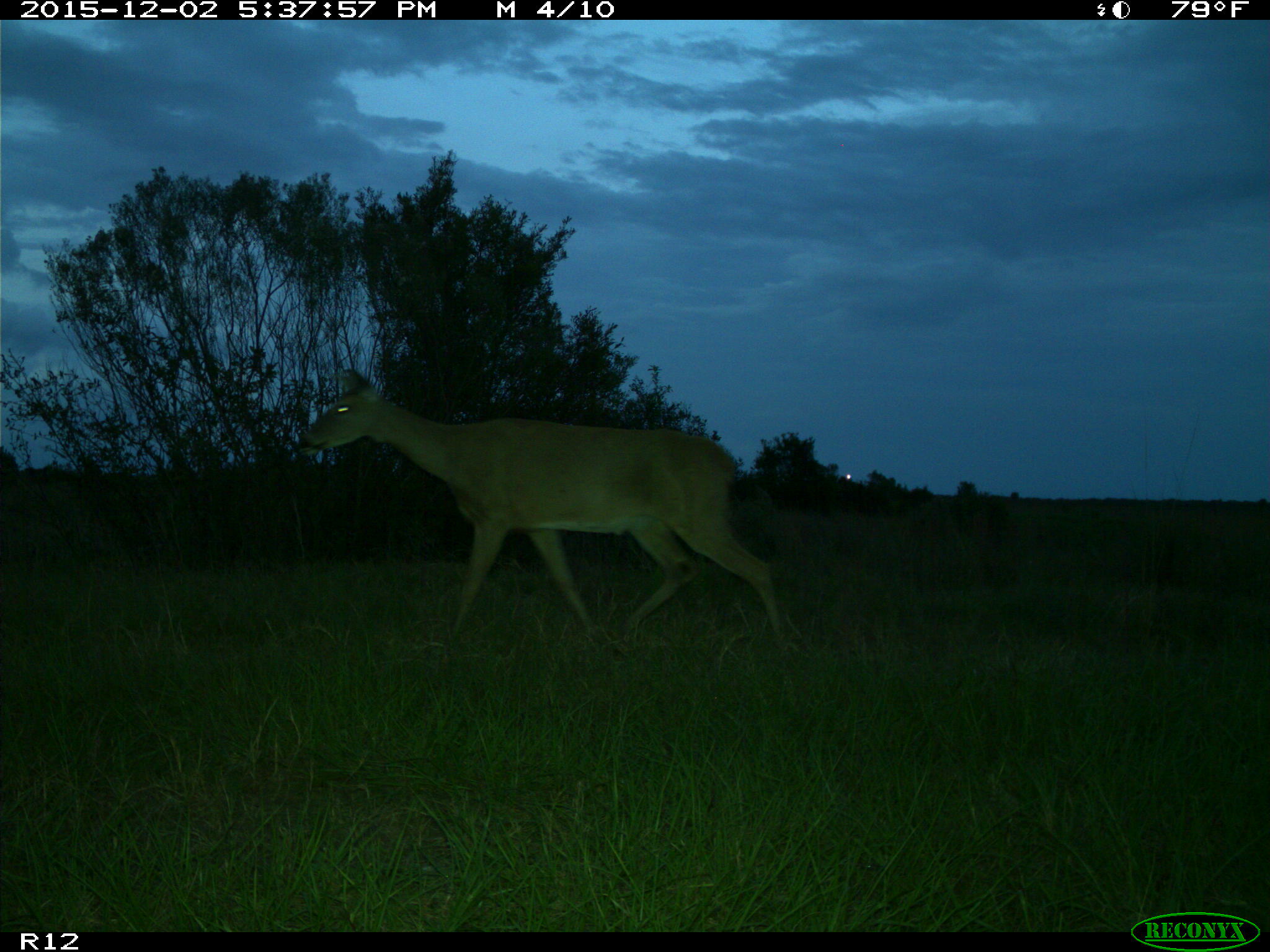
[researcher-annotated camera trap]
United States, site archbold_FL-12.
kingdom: Animalia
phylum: Chordata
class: Mammalia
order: Artiodactyla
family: Cervidae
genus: Odocoileus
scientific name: Odocoileus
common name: deer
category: unidentified deer